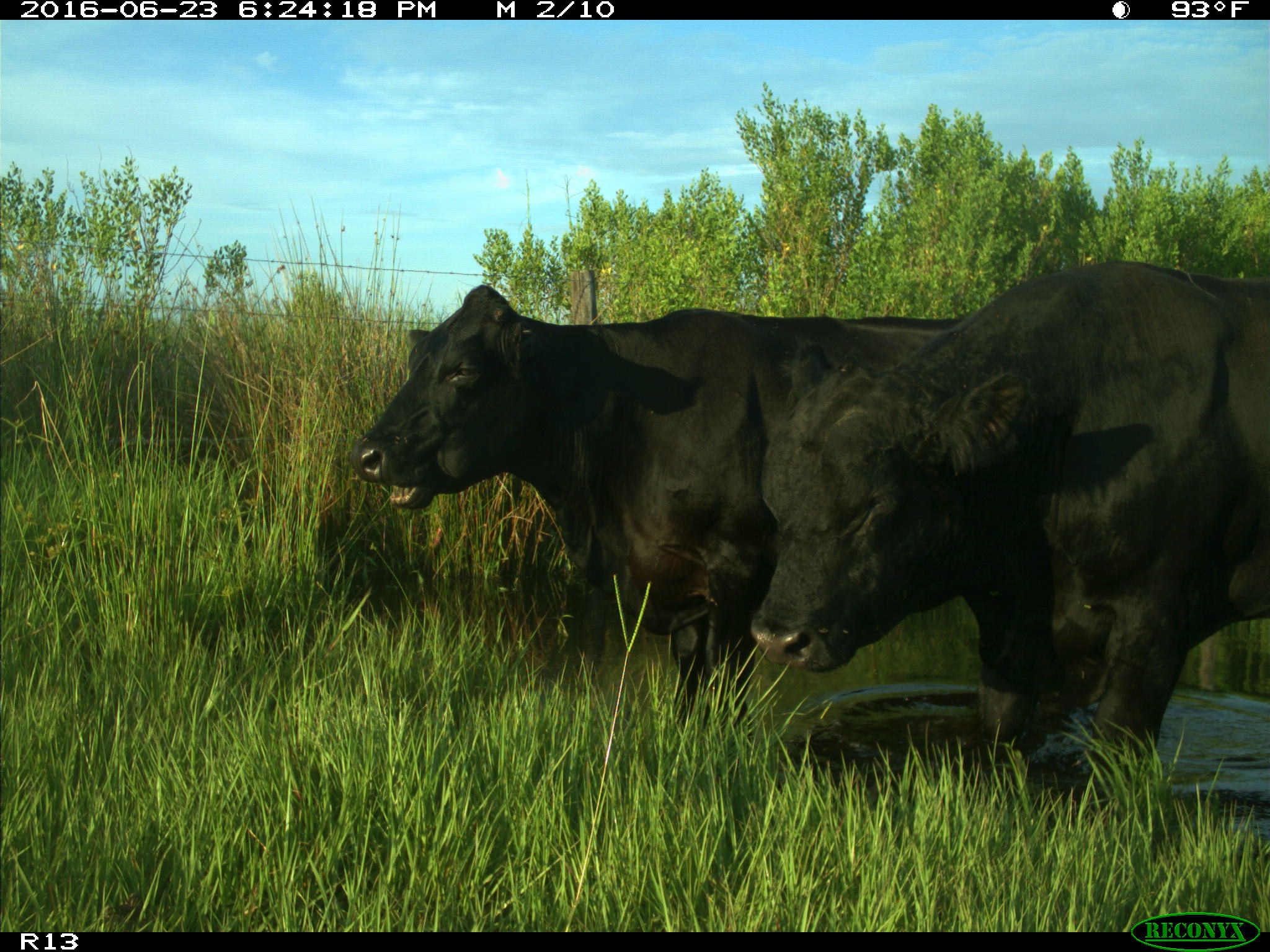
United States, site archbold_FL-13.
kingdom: Animalia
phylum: Chordata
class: Mammalia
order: Artiodactyla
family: Bovidae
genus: Bos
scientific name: Bos taurus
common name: domestic cow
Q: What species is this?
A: Bos taurus (domestic cow).